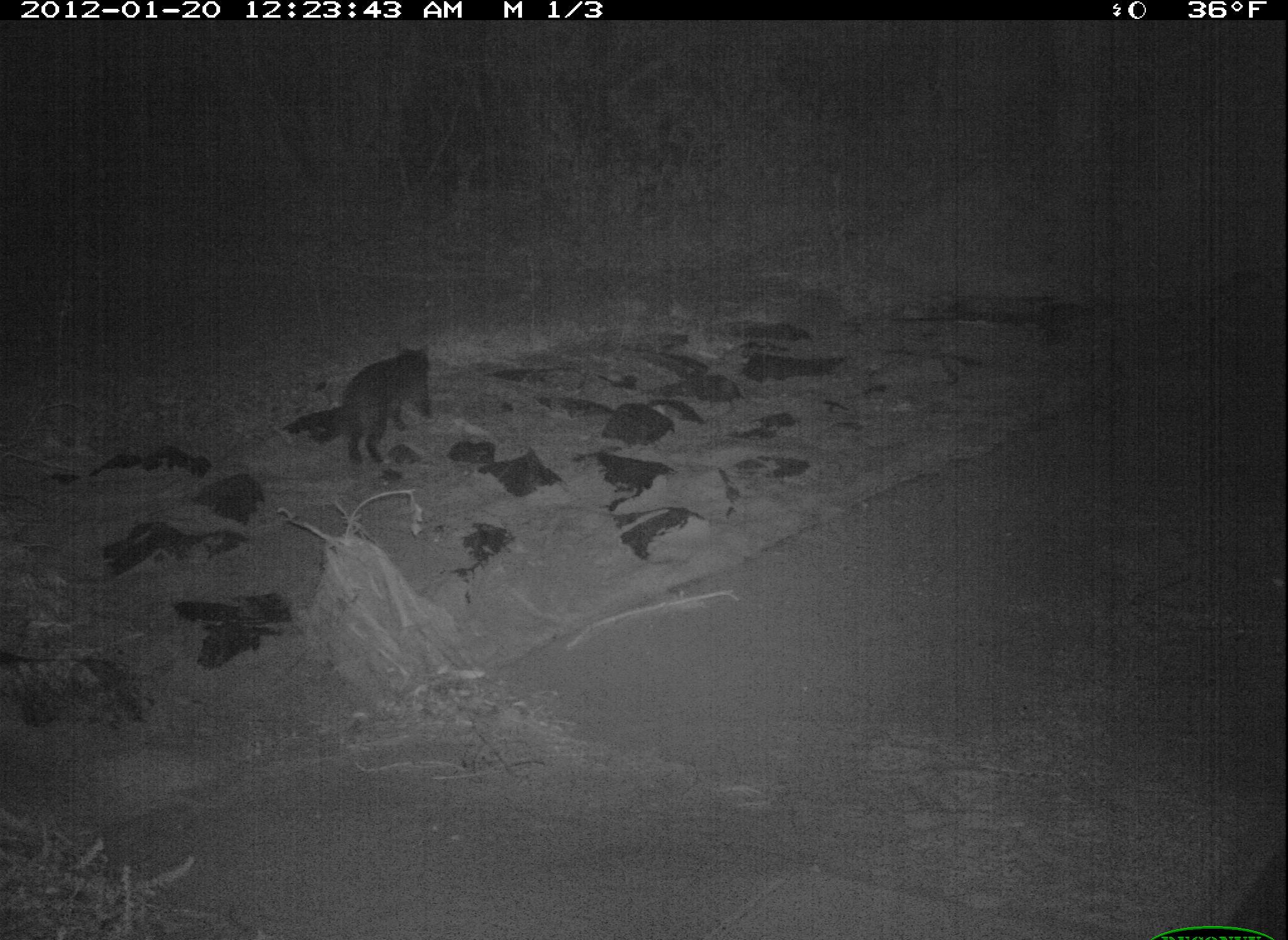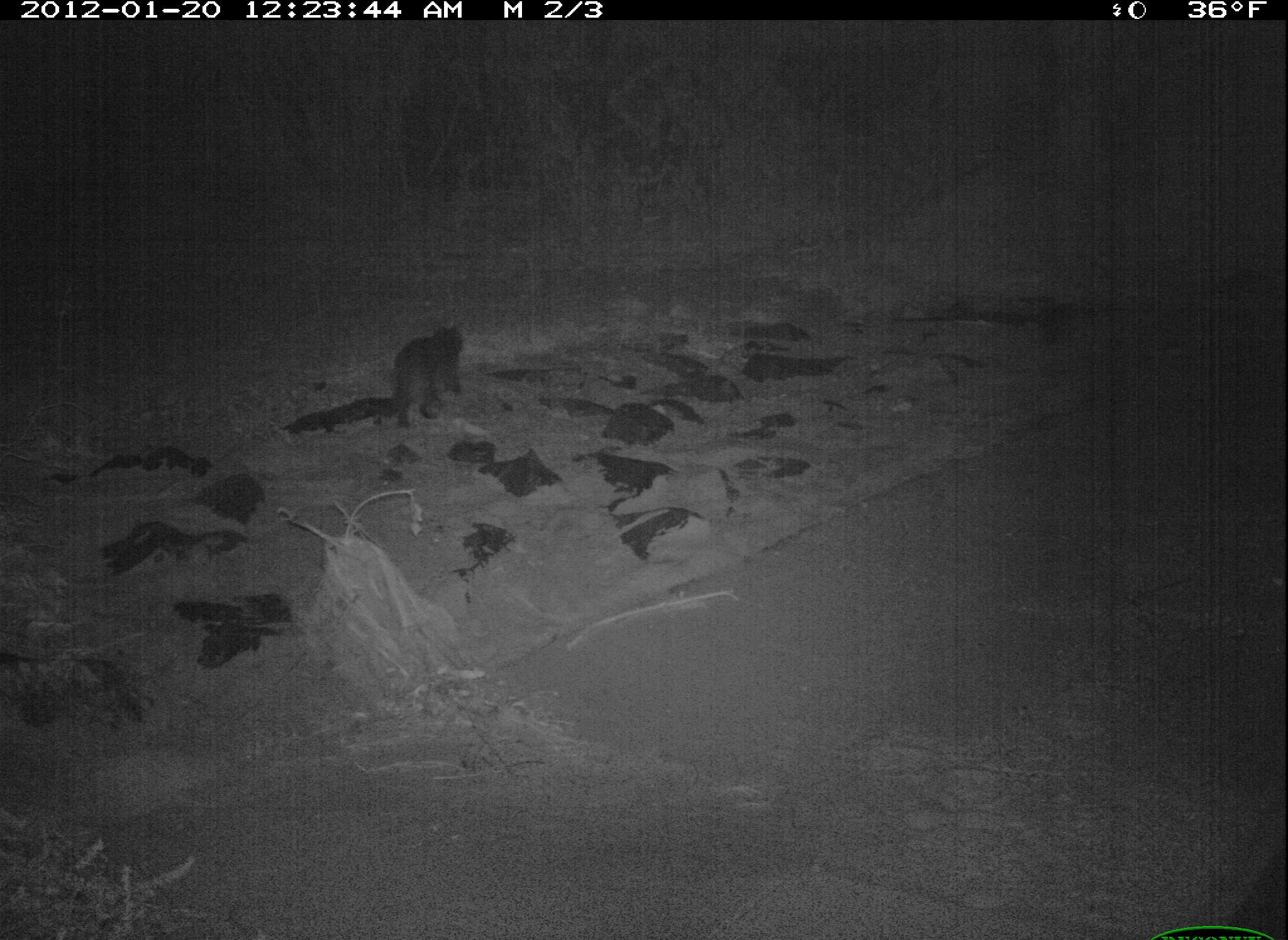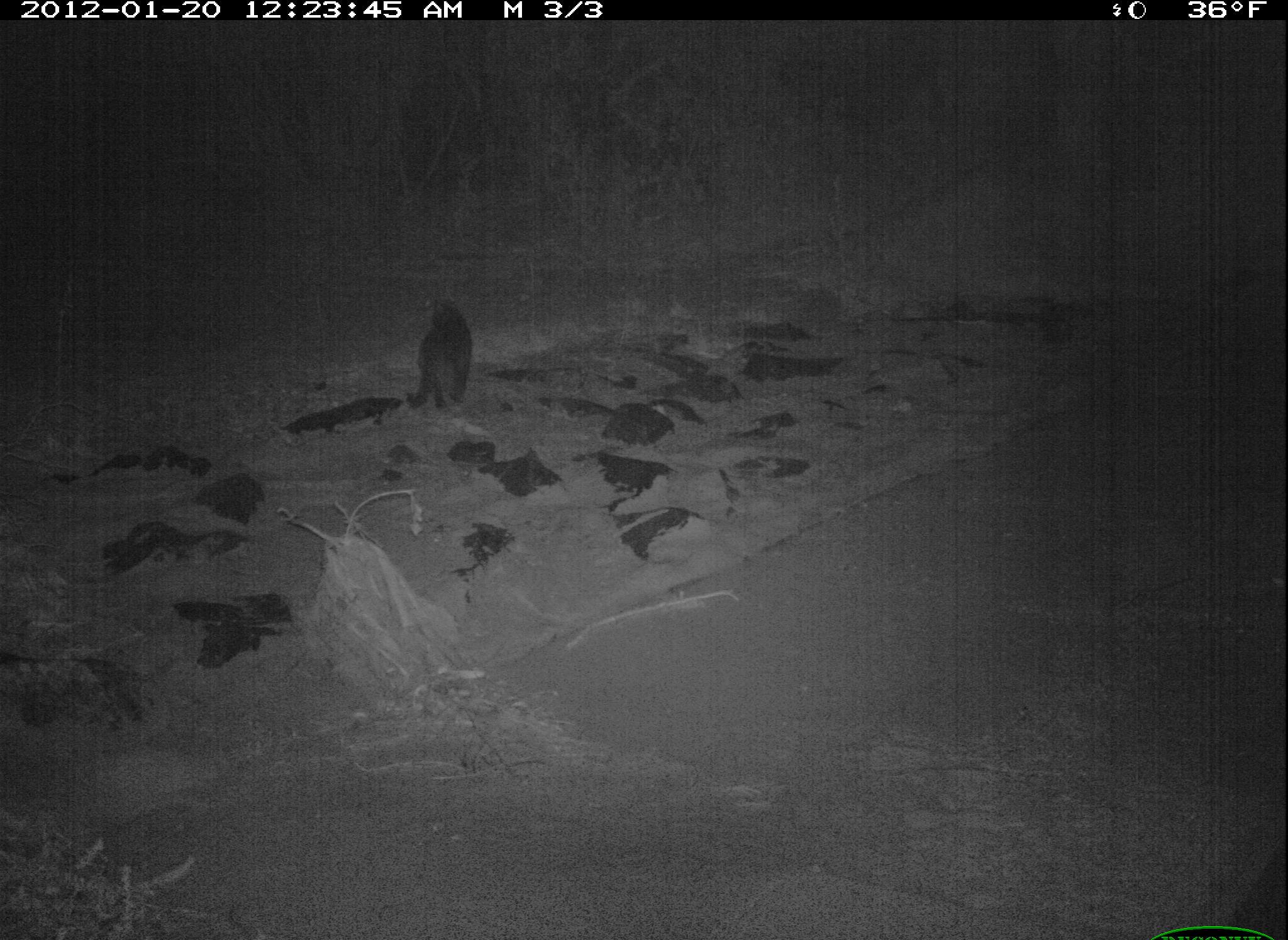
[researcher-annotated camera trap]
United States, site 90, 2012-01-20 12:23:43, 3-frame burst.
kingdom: Animalia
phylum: Chordata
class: Mammalia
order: Carnivora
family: Felidae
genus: Felis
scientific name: Felis catus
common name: cat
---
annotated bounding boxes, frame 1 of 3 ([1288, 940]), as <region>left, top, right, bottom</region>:
cat: <region>322, 335, 465, 475</region>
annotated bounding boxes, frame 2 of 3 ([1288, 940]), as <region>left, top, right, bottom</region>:
cat: <region>372, 309, 489, 433</region>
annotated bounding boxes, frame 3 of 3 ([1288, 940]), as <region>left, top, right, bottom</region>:
cat: <region>409, 293, 483, 427</region>